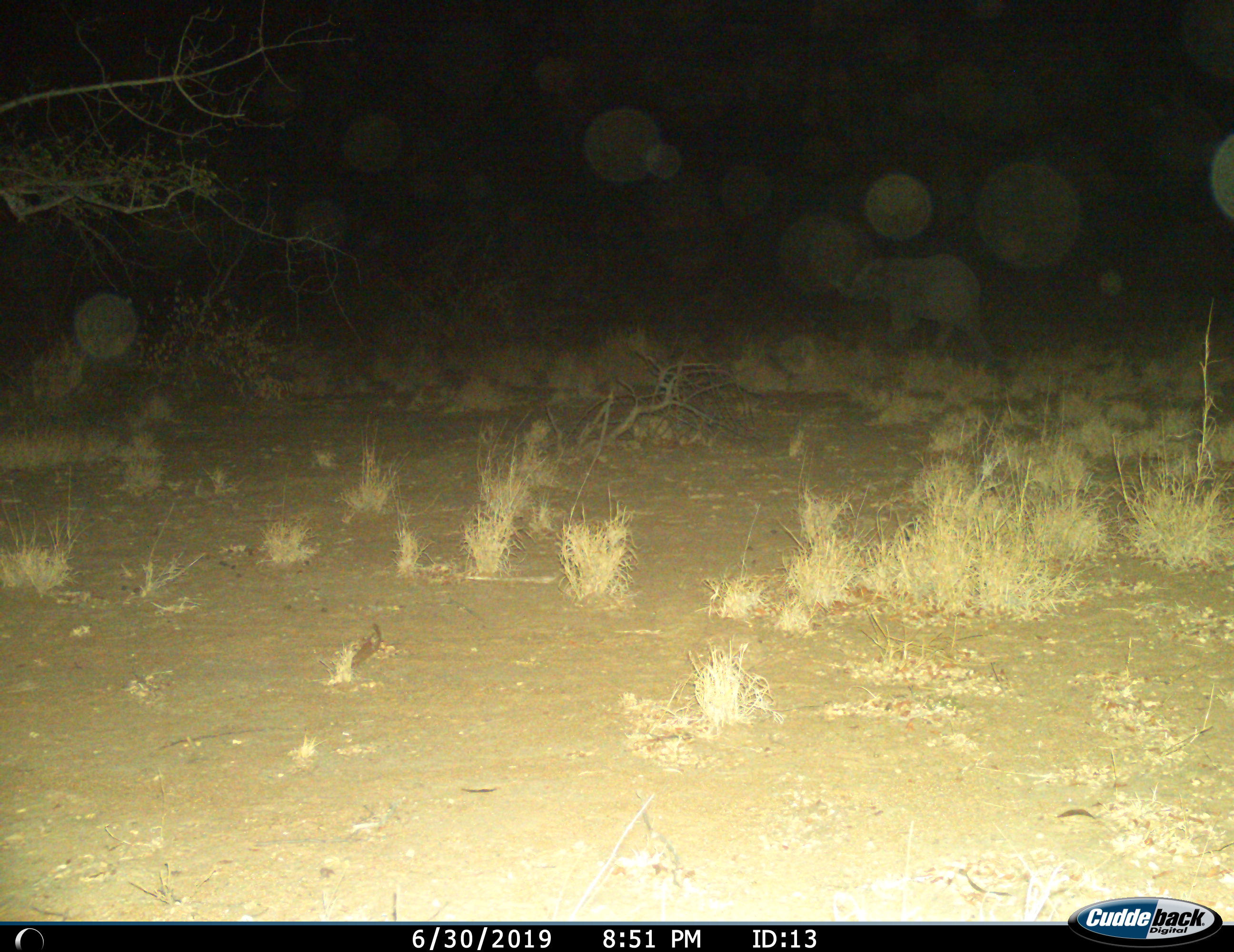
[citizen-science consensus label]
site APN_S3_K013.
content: unidentified animal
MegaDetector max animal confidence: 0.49